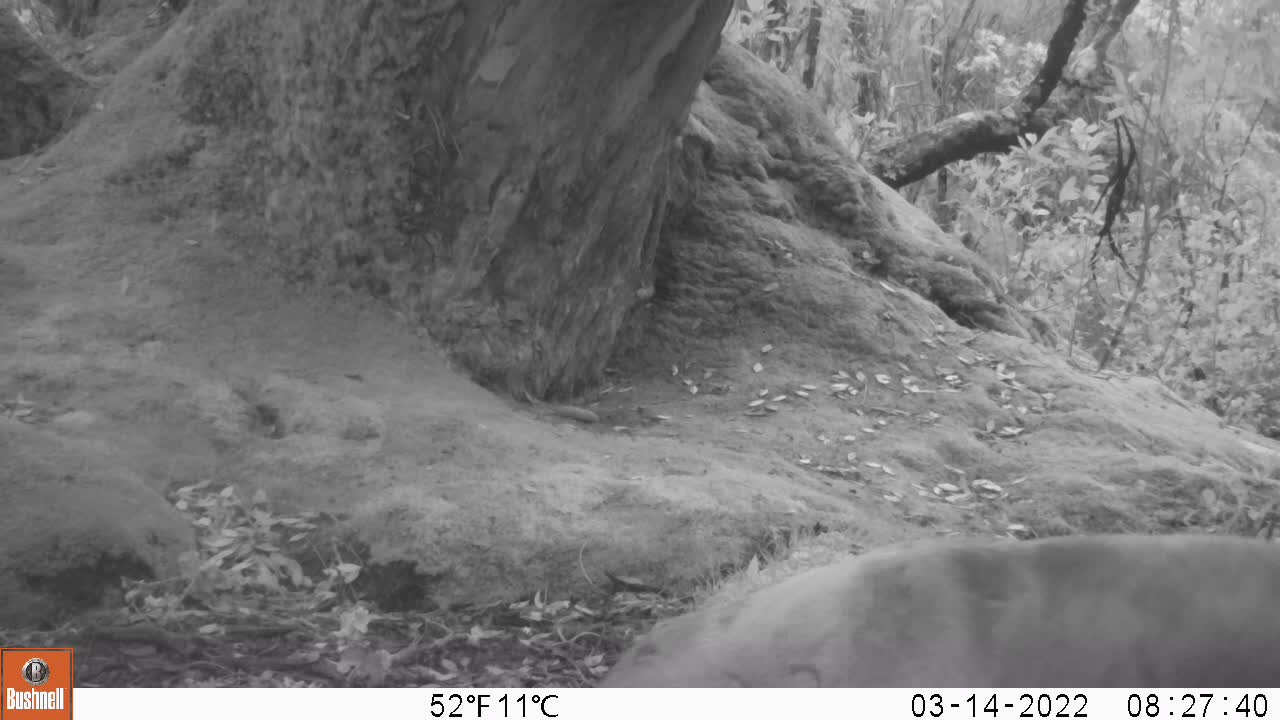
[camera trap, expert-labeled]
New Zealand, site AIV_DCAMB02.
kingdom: Animalia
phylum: Chordata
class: Mammalia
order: Carnivora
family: Otariidae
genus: Phocarctos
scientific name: Phocarctos hookeri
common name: new zealand sea lion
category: sealion